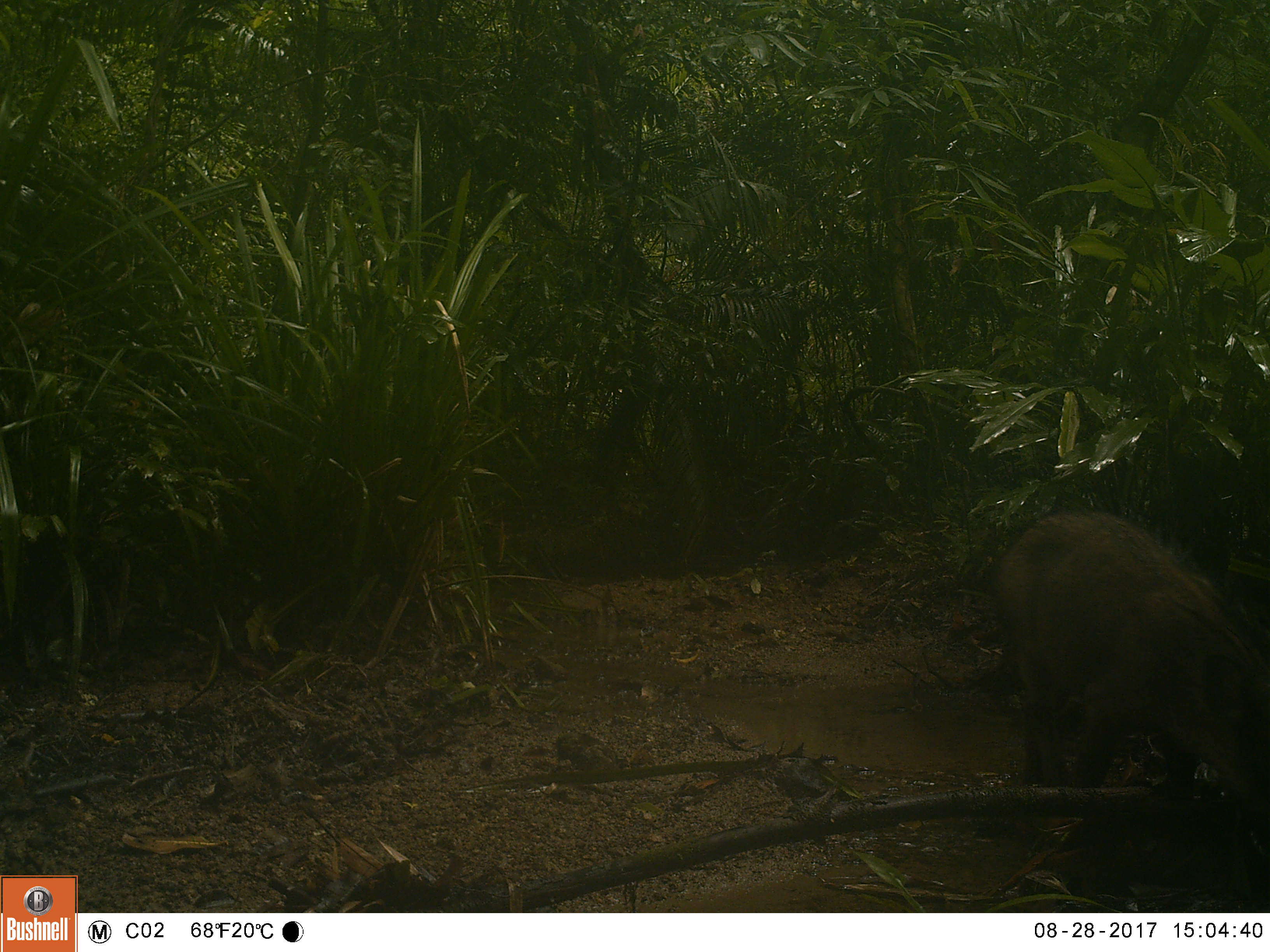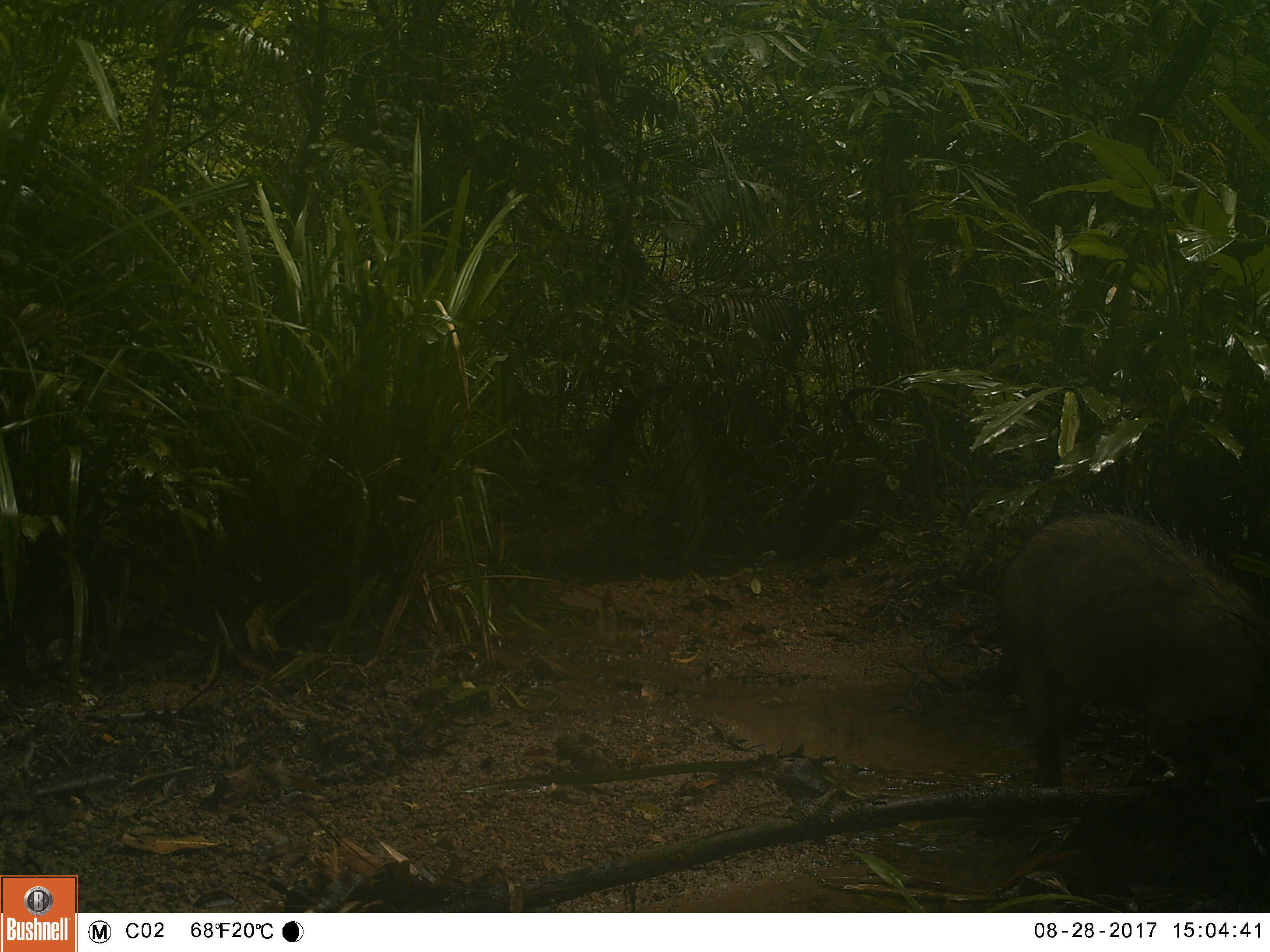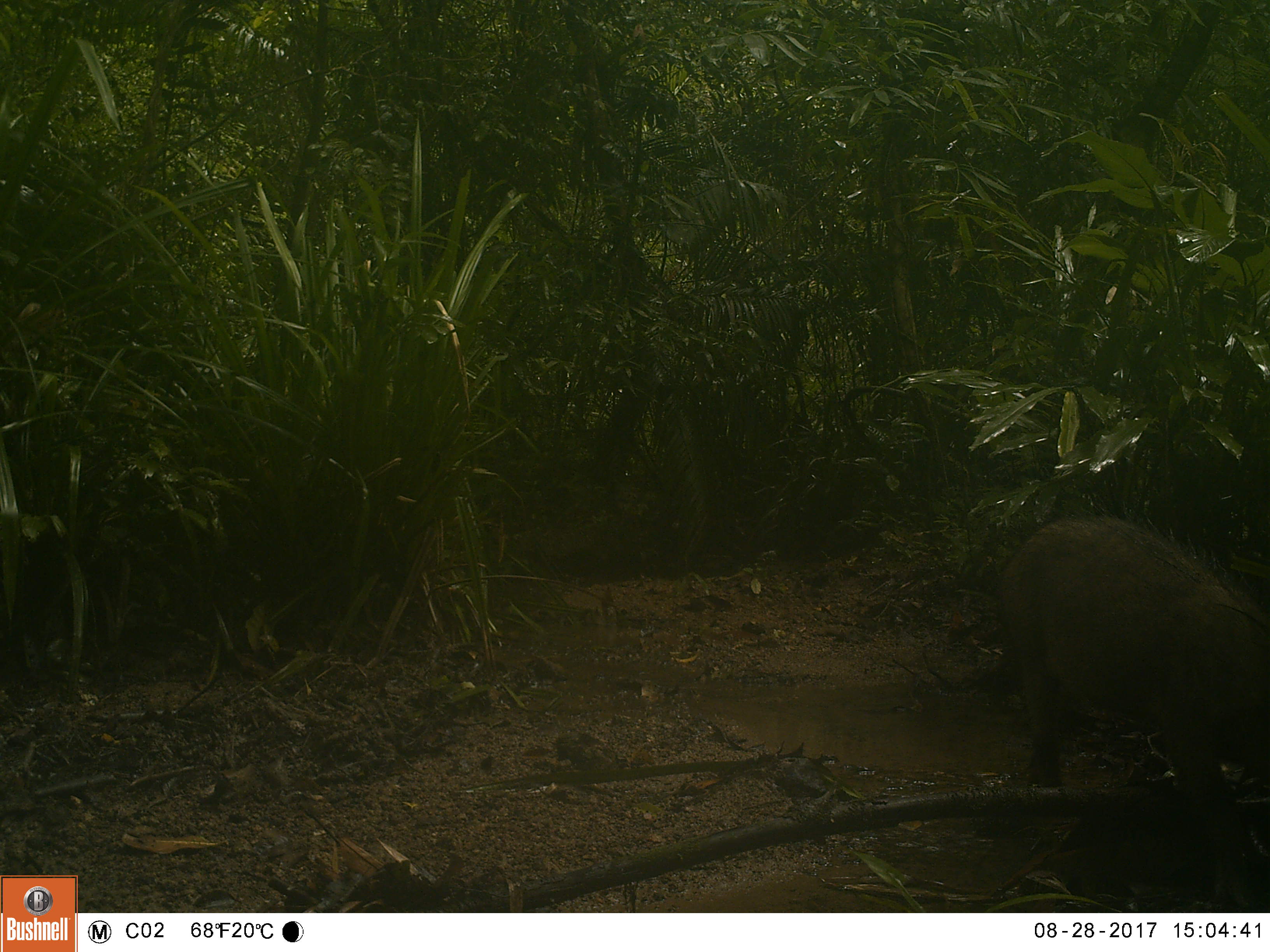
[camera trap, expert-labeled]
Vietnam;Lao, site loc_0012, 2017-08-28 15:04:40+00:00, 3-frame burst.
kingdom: Animalia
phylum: Chordata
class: Mammalia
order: Artiodactyla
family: Suidae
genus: Sus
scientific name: Sus scrofa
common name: eurasian wild pig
Eurasian wild pig (Sus scrofa). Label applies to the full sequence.